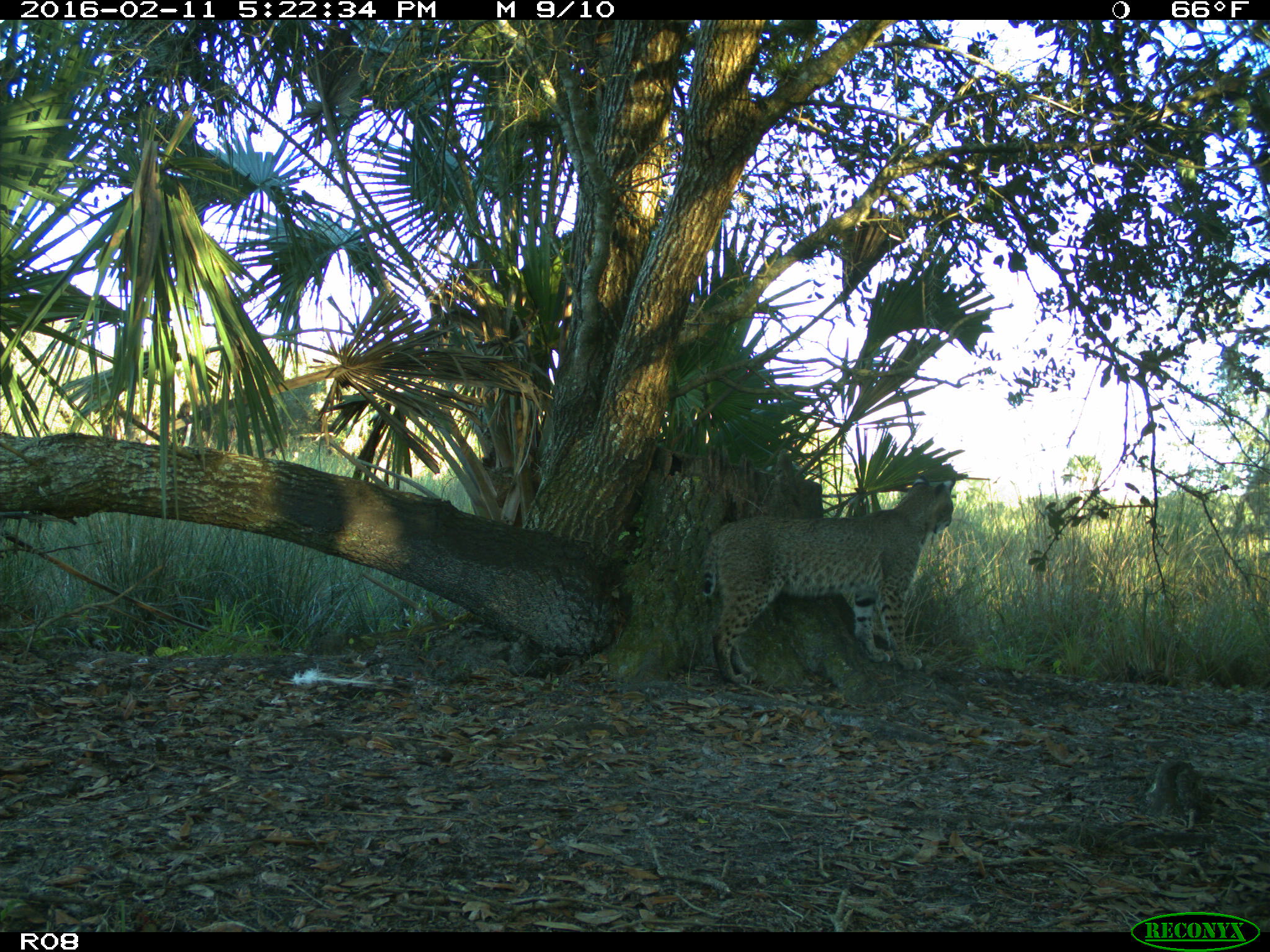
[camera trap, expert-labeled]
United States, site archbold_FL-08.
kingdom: Animalia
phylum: Chordata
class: Mammalia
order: Carnivora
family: Felidae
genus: Lynx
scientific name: Lynx rufus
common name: bobcat